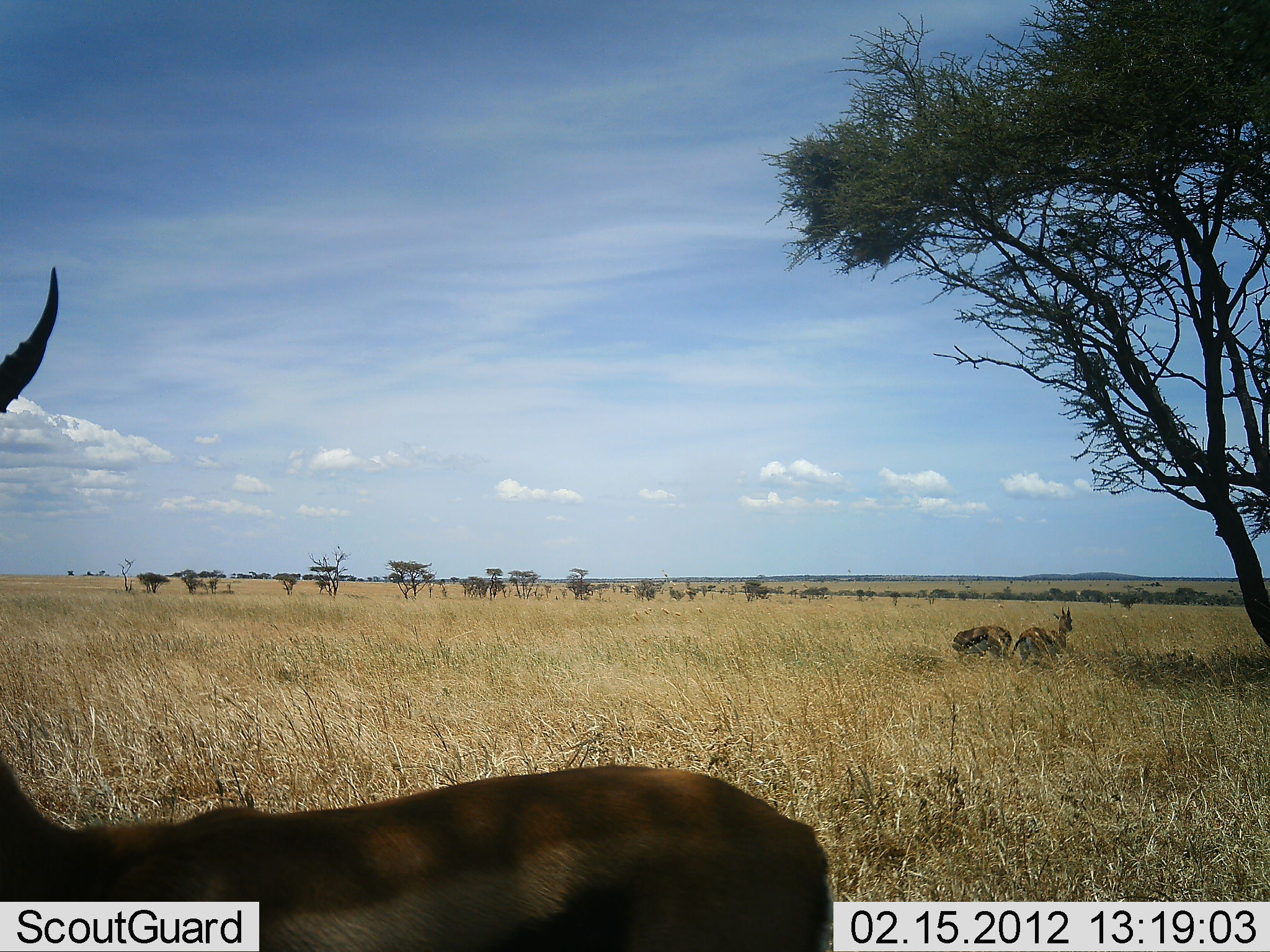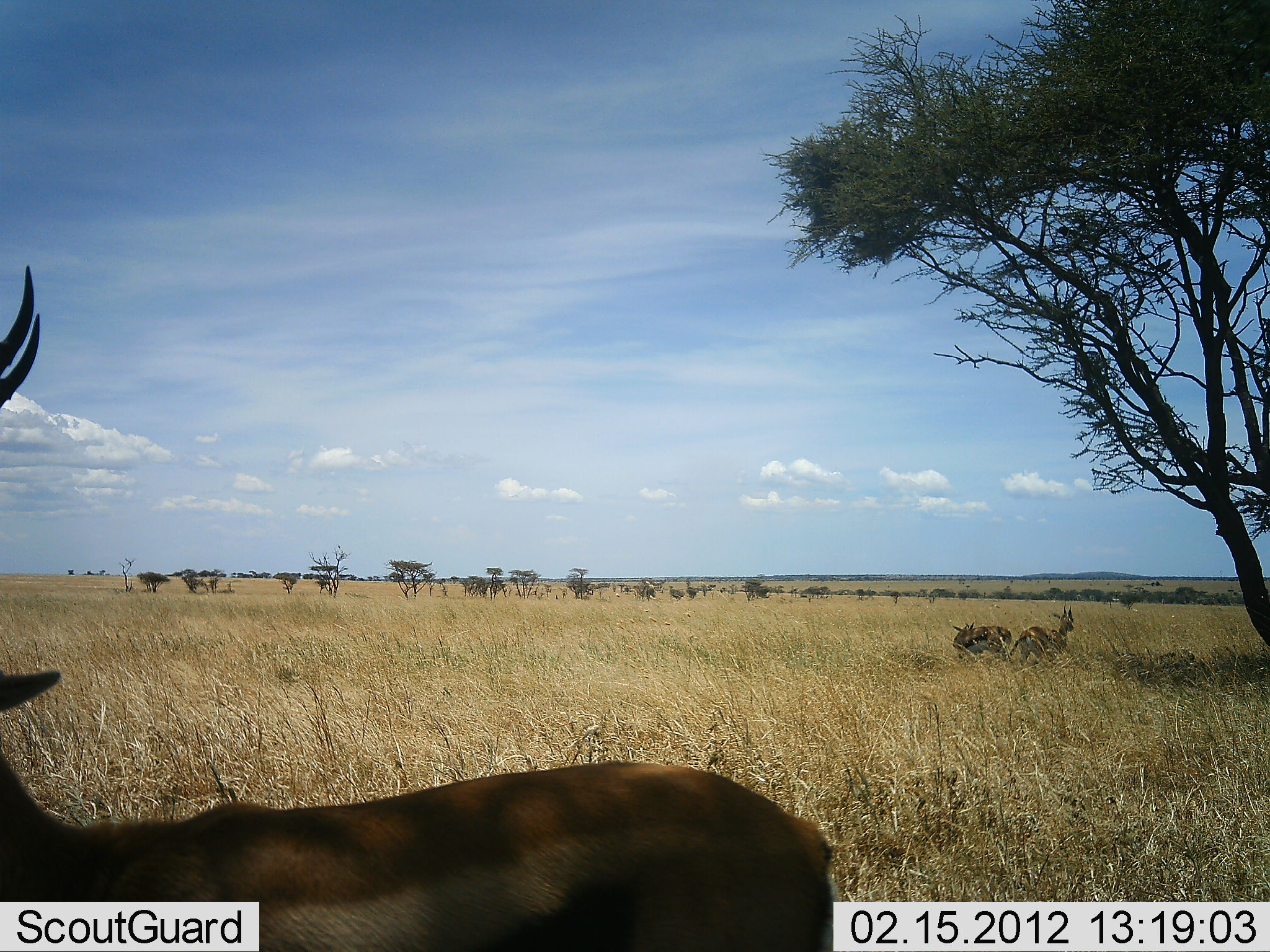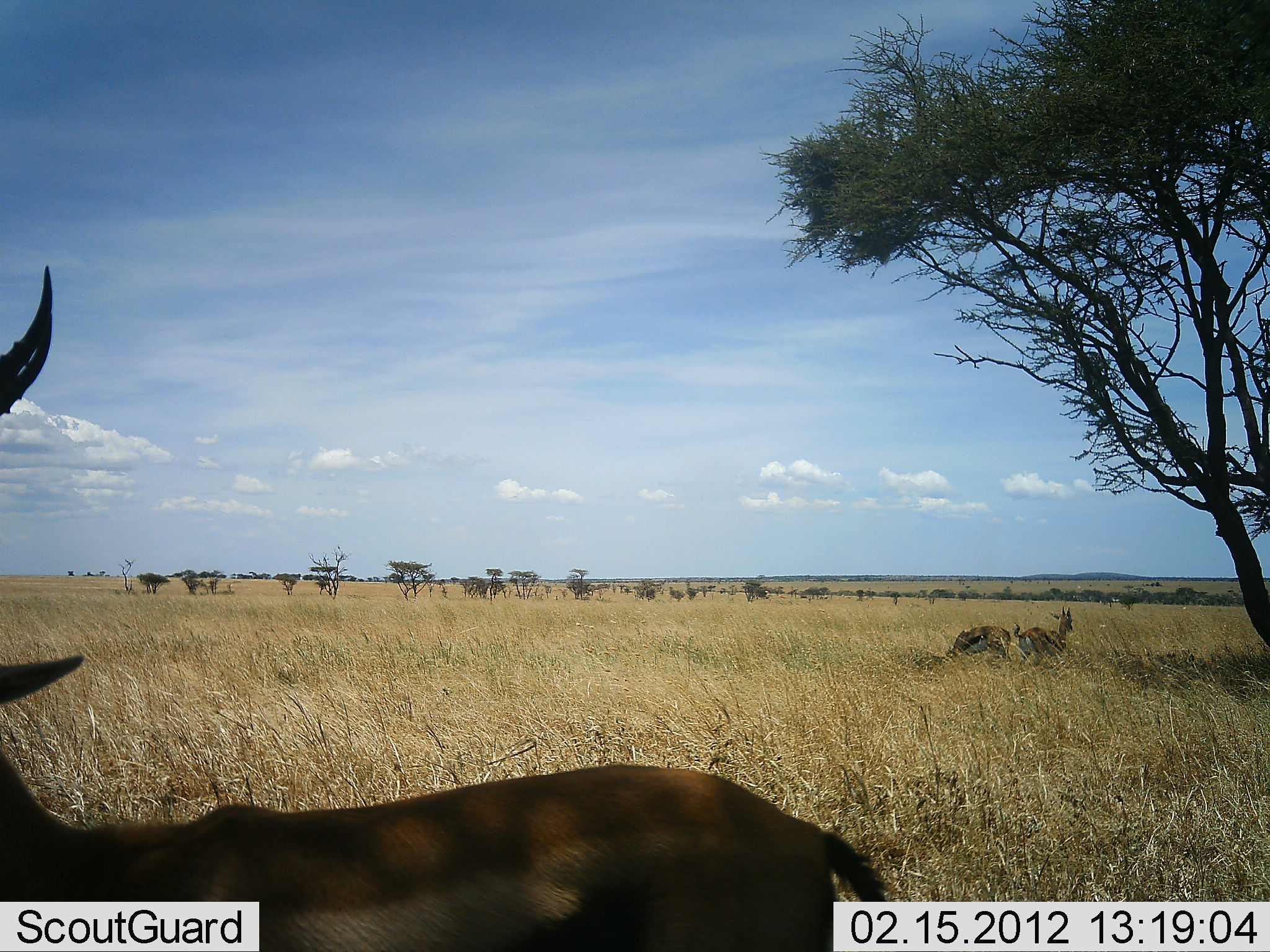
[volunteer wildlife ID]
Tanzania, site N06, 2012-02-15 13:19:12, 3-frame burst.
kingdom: Animalia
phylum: Chordata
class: Mammalia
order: Artiodactyla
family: Bovidae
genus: Eudorcas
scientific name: Eudorcas thomsonii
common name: thomson's gazelle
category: gazellethomsons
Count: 3.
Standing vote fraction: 96%.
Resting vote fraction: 18%.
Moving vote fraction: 7%.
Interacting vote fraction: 0%.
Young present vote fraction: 0%.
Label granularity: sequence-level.